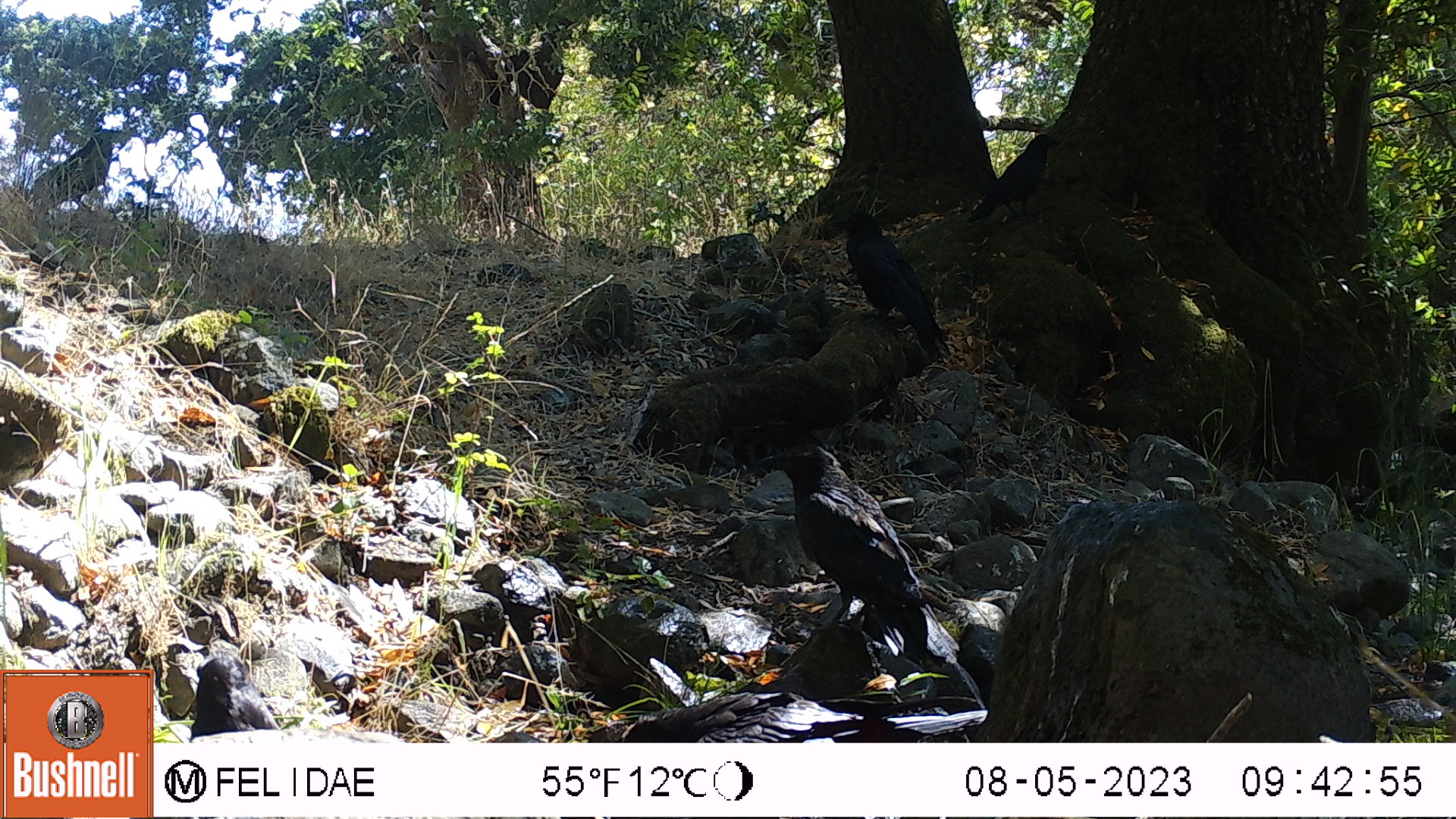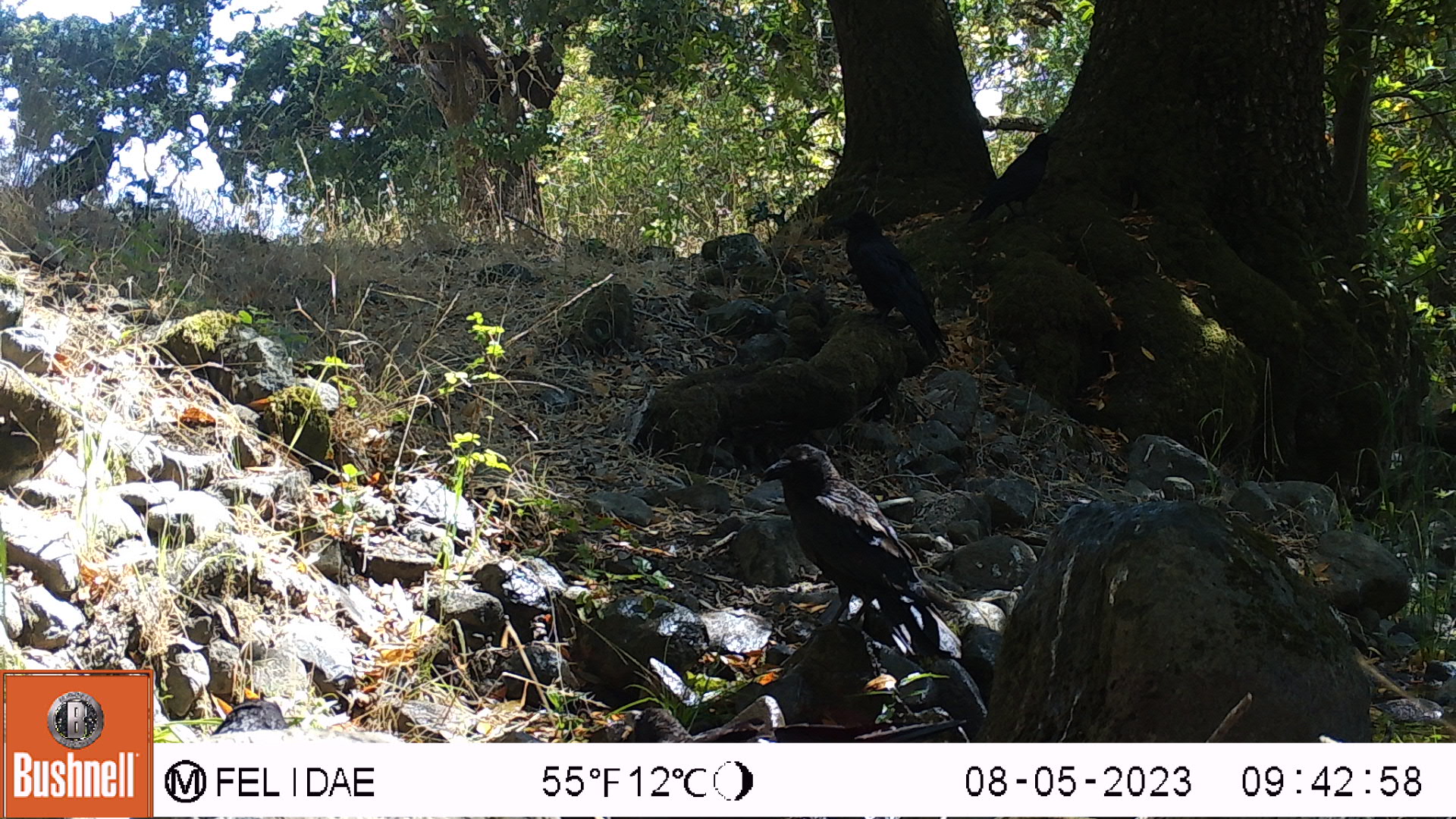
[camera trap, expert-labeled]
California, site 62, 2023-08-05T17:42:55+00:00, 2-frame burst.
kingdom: Animalia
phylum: Chordata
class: Aves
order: Passeriformes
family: Corvidae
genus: Corvus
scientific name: Corvus corax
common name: common raven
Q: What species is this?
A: Common raven (Corvus corax).